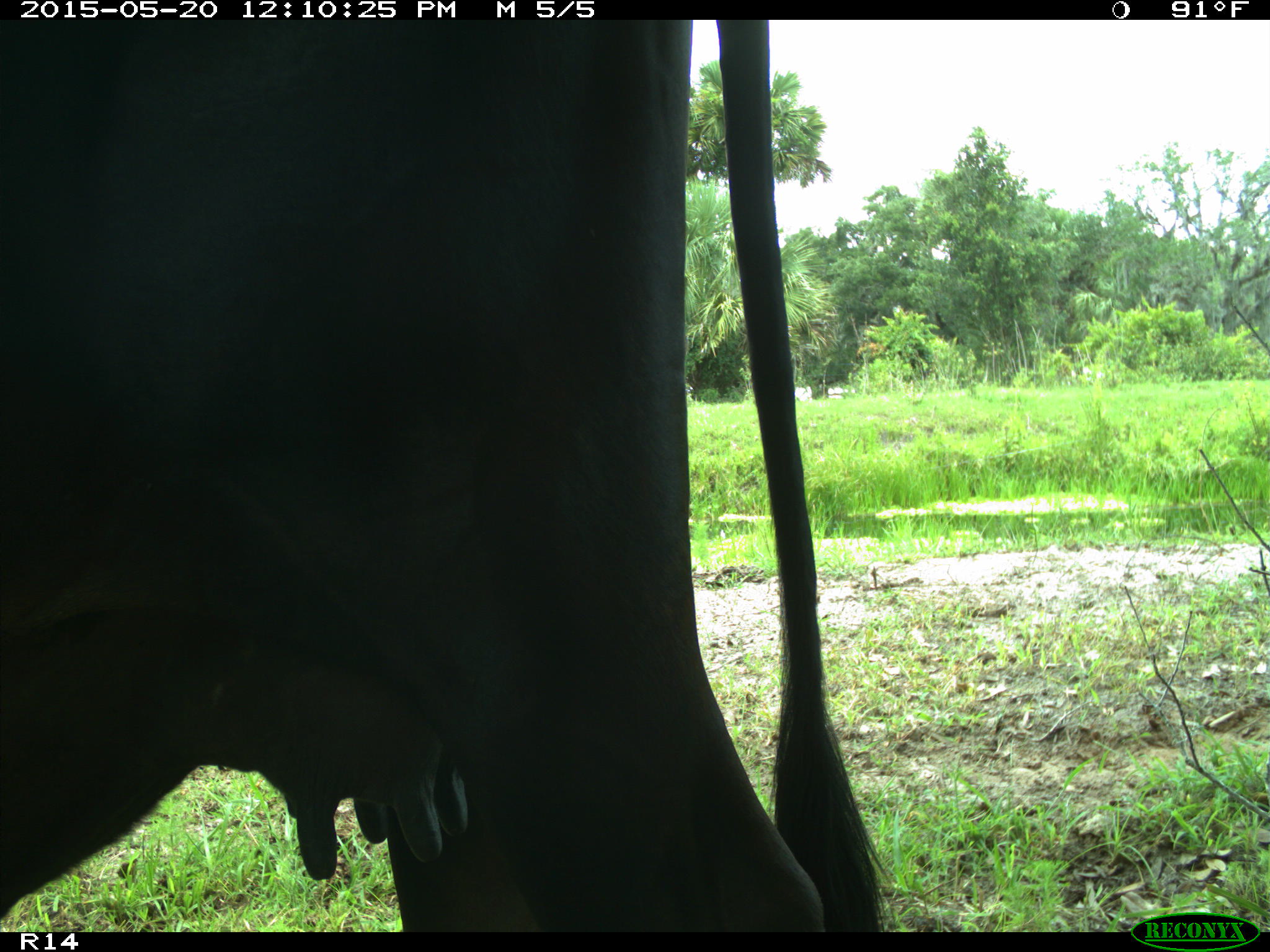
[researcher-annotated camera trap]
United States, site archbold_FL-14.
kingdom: Animalia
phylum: Chordata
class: Mammalia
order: Artiodactyla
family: Bovidae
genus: Bos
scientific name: Bos taurus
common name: domestic cow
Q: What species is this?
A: Bos taurus (domestic cow).